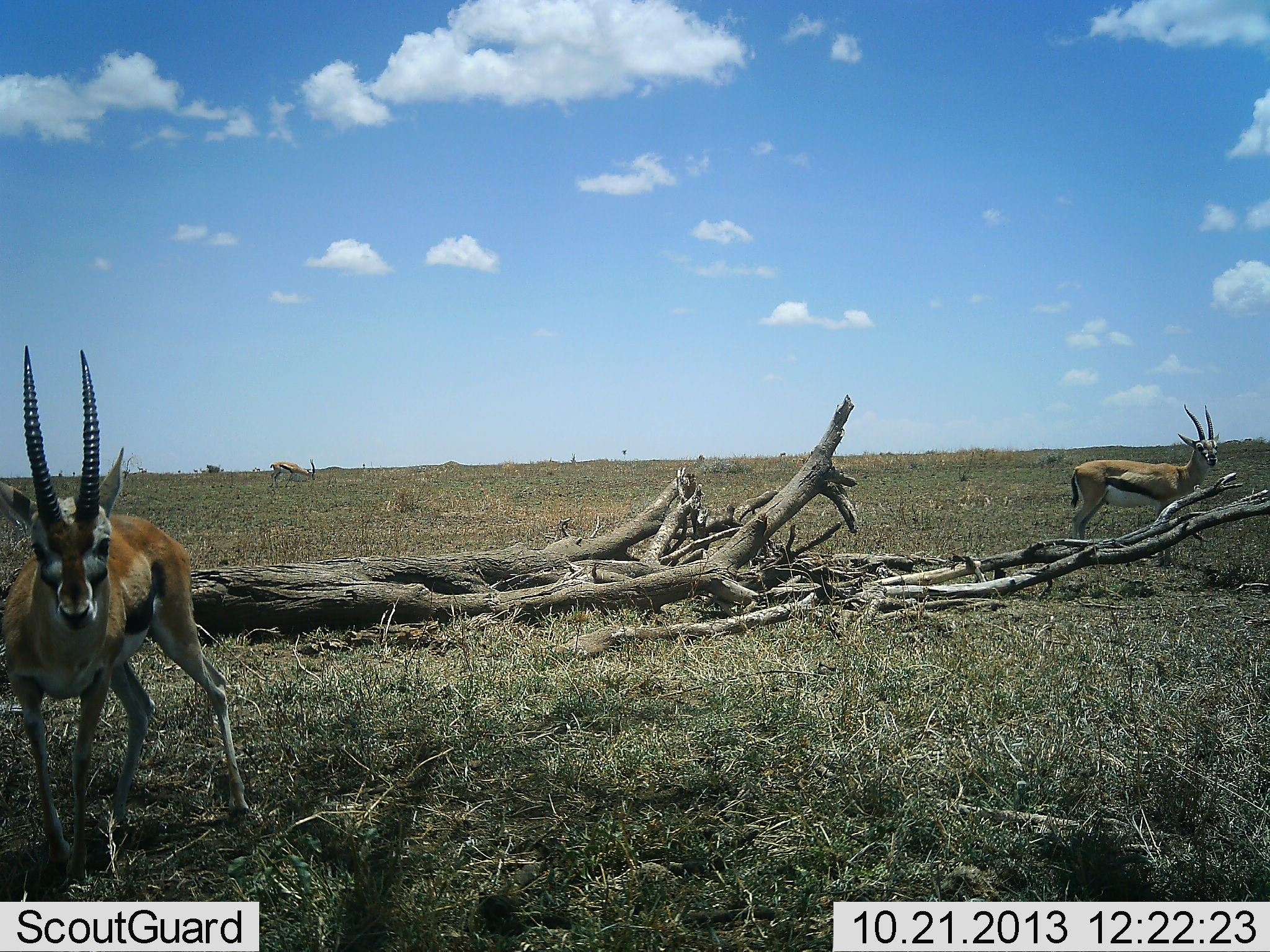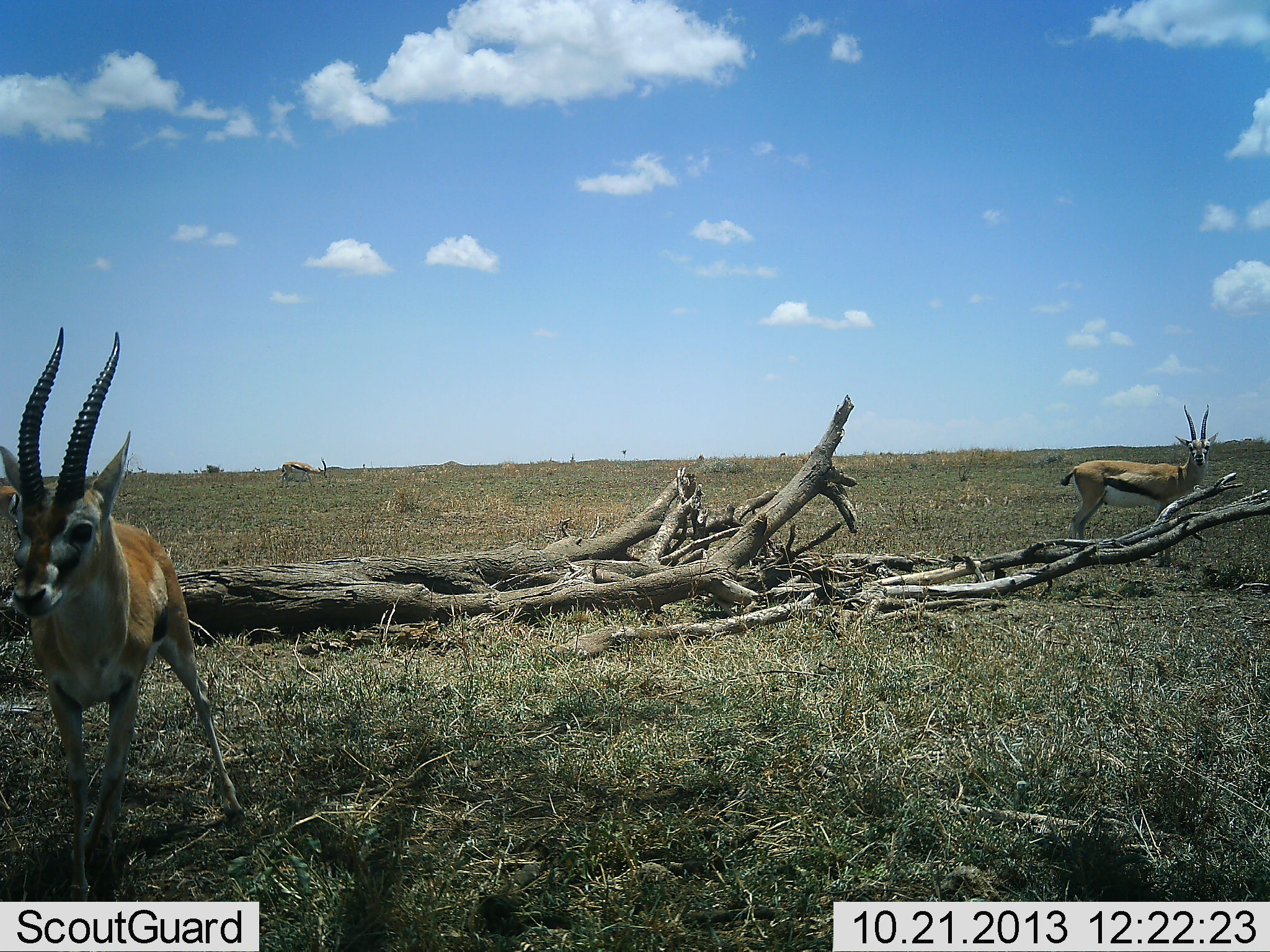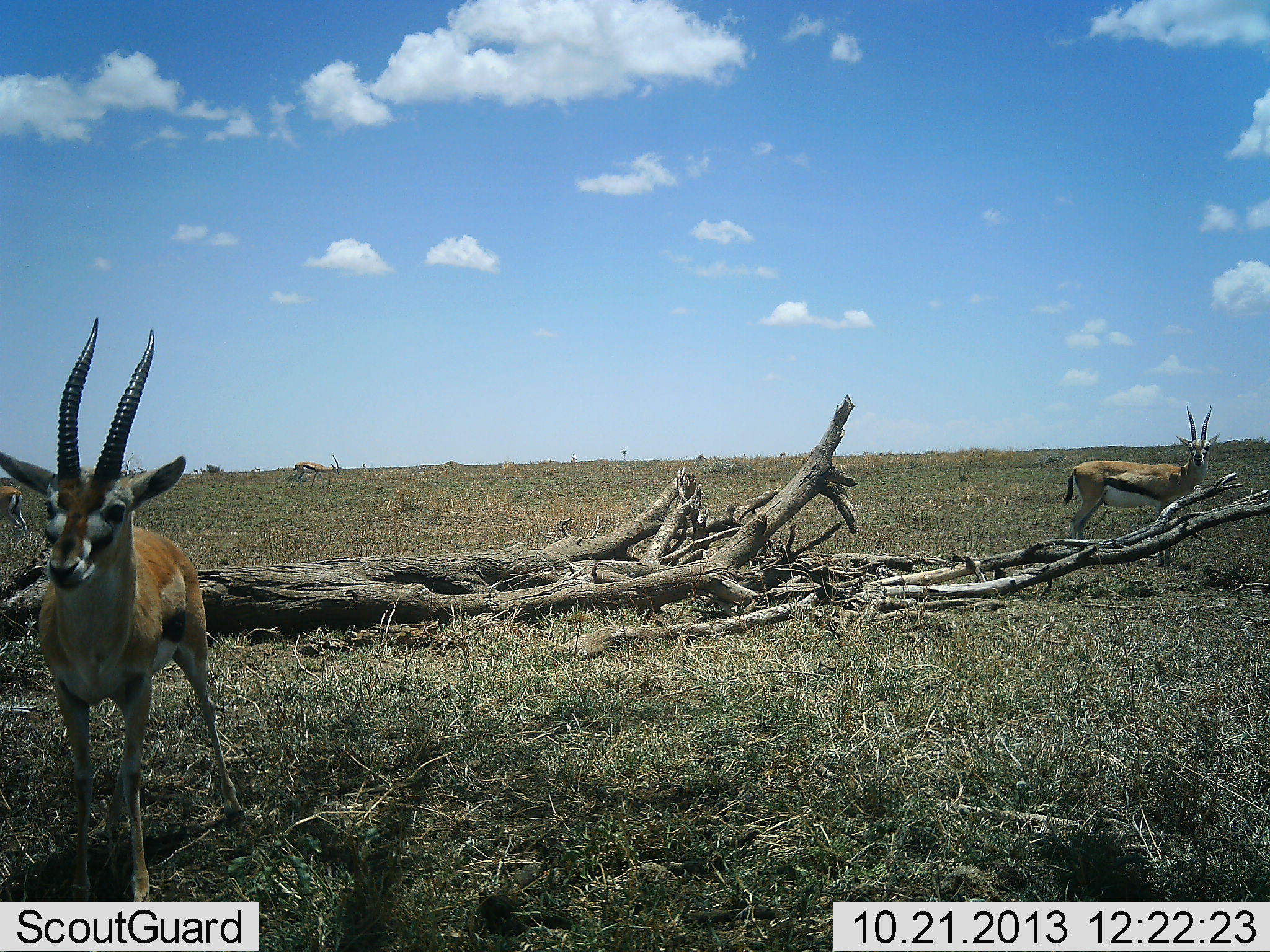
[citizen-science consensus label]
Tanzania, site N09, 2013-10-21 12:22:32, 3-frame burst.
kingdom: Animalia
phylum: Chordata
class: Mammalia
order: Artiodactyla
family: Bovidae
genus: Eudorcas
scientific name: Eudorcas thomsonii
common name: thomson's gazelle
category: gazellethomsons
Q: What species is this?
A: Gazellethomsons (thomson's gazelle) (Eudorcas thomsonii).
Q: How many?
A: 3.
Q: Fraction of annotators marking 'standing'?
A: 92%.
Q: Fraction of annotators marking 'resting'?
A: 0%.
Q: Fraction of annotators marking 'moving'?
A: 64%.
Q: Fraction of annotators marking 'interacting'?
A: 4%.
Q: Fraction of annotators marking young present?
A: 0%.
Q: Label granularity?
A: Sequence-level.